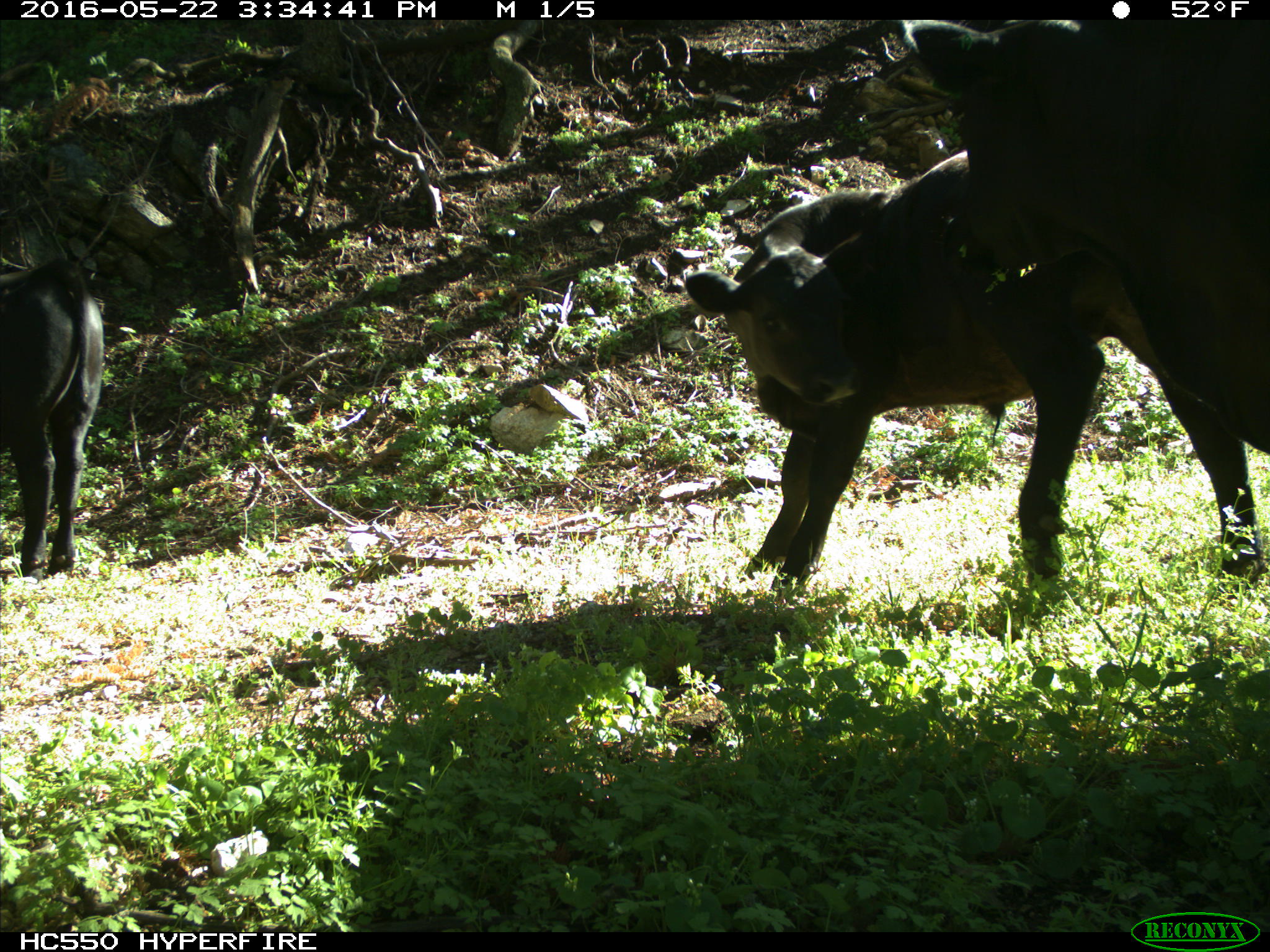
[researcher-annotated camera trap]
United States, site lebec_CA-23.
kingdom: Animalia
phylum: Chordata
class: Mammalia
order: Artiodactyla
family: Bovidae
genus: Bos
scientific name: Bos taurus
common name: domestic cow